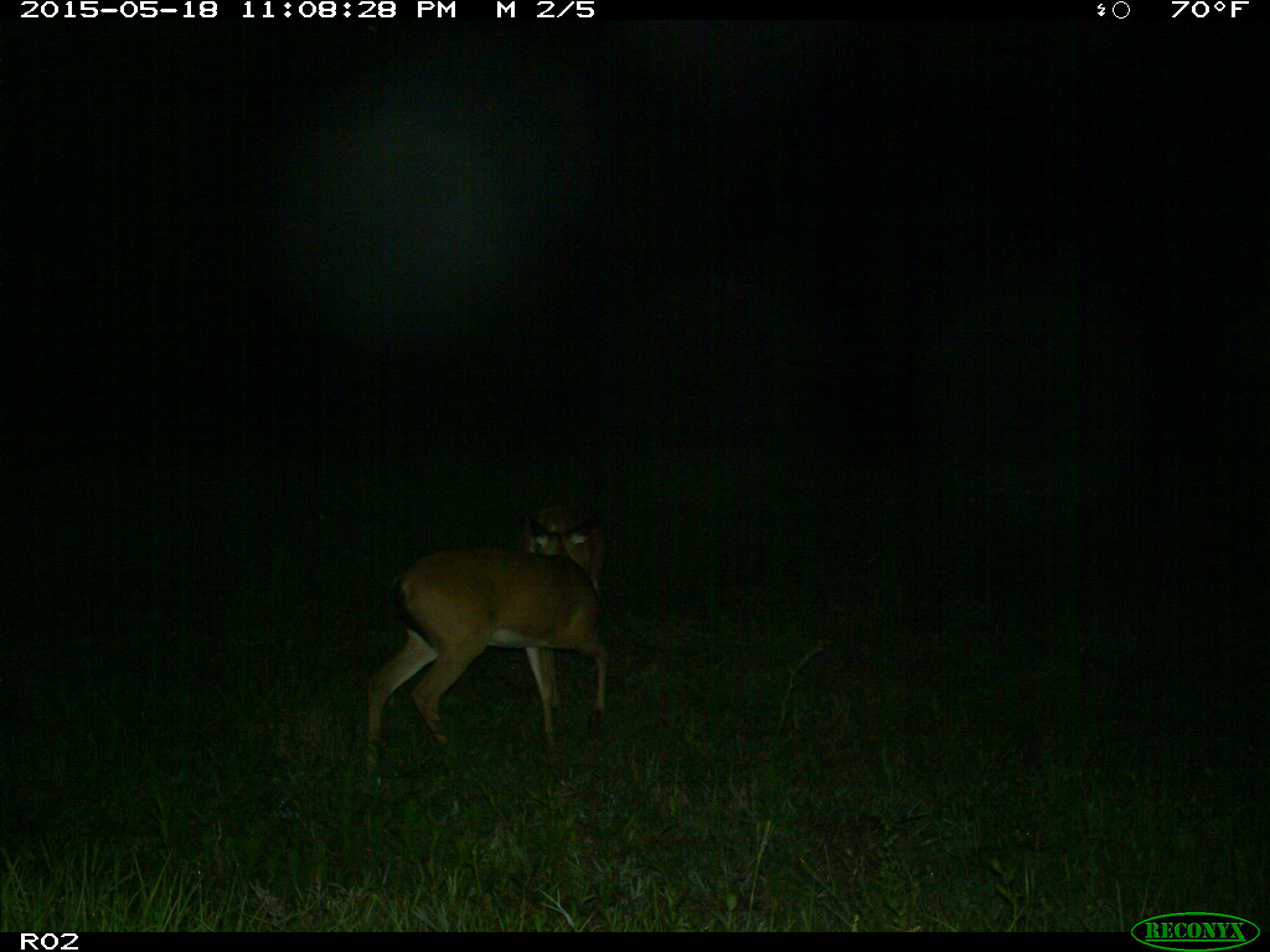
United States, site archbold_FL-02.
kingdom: Animalia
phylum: Chordata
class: Mammalia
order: Artiodactyla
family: Cervidae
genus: Odocoileus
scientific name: Odocoileus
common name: deer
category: unidentified deer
Unidentified deer (deer) (Odocoileus).